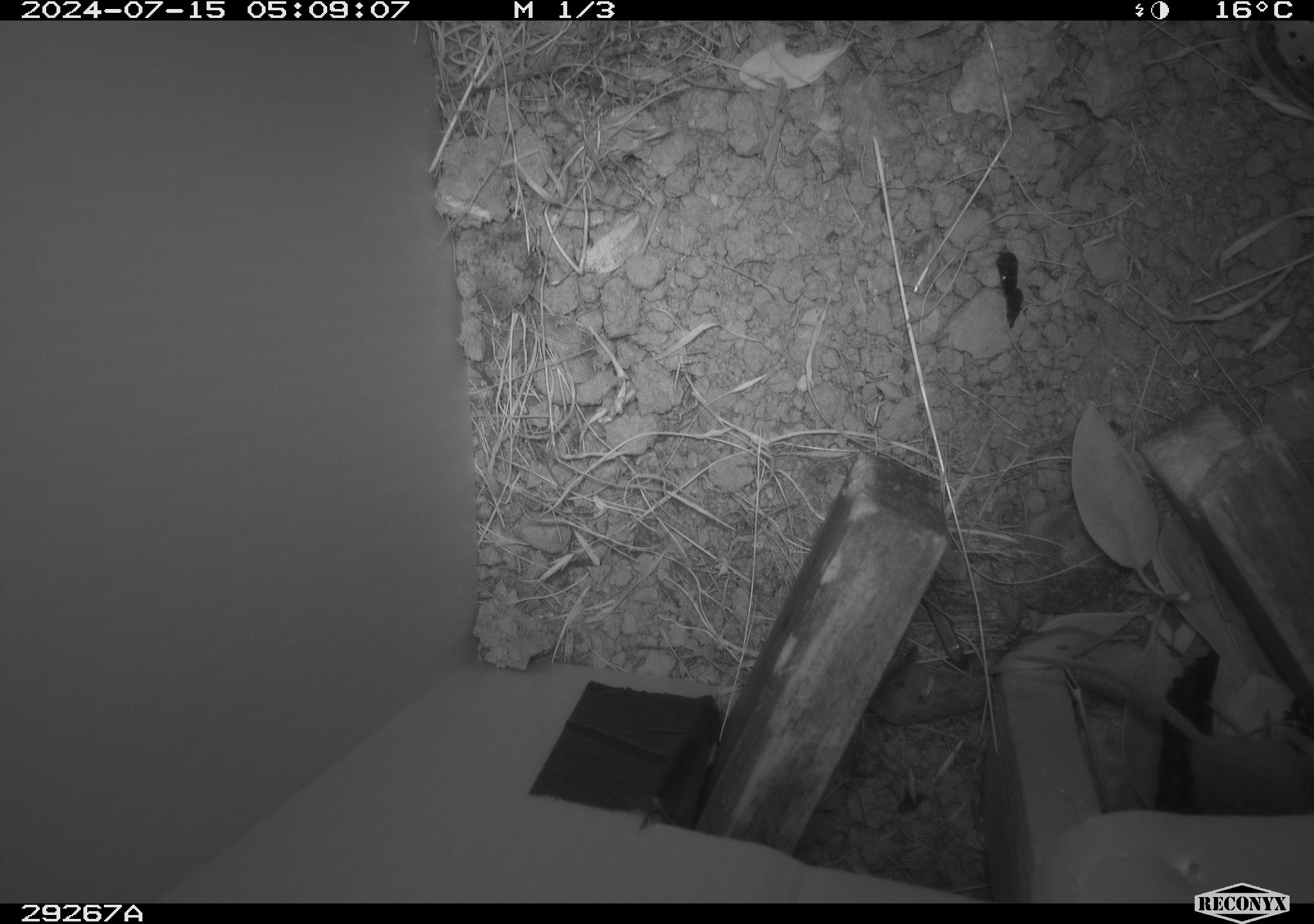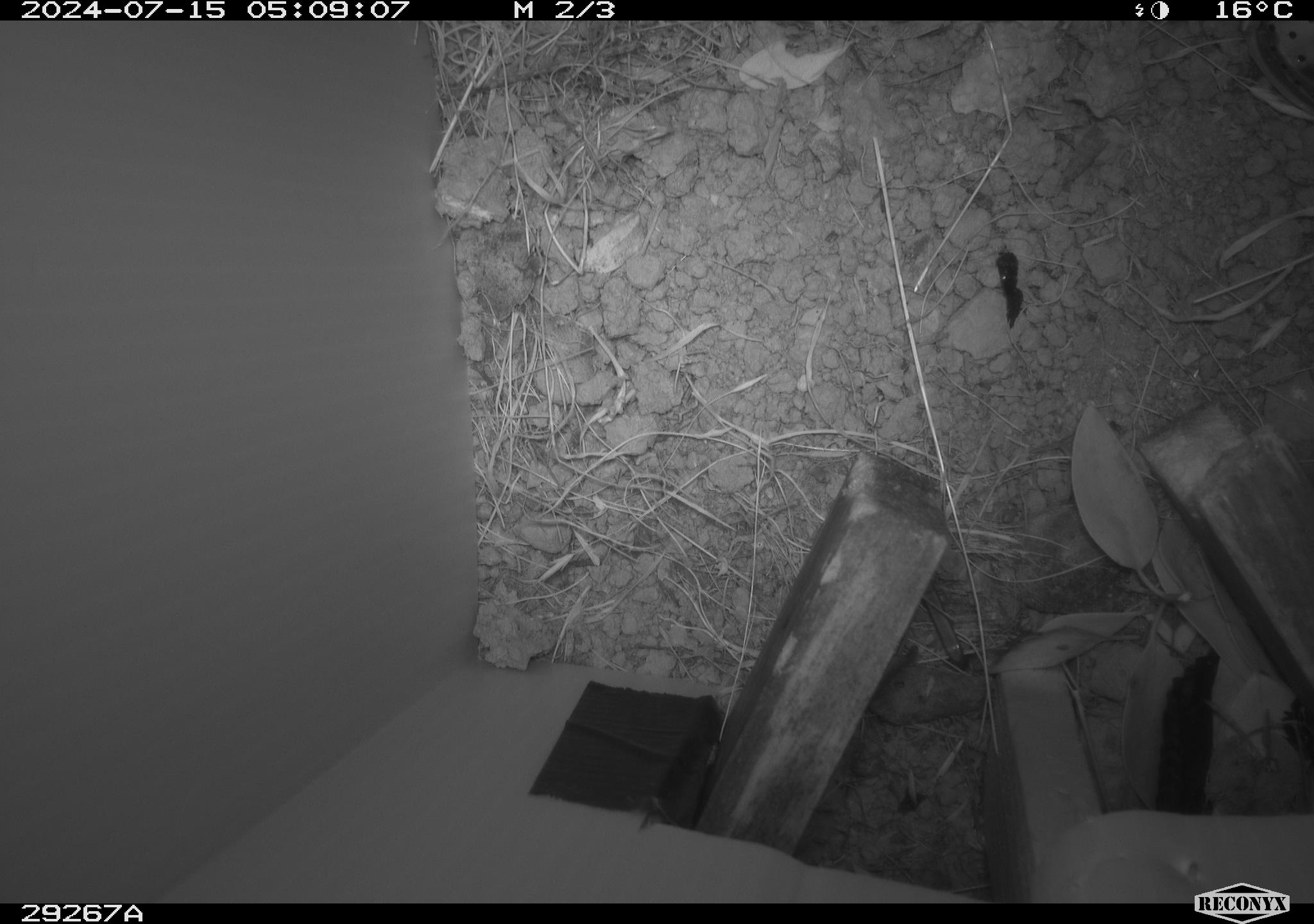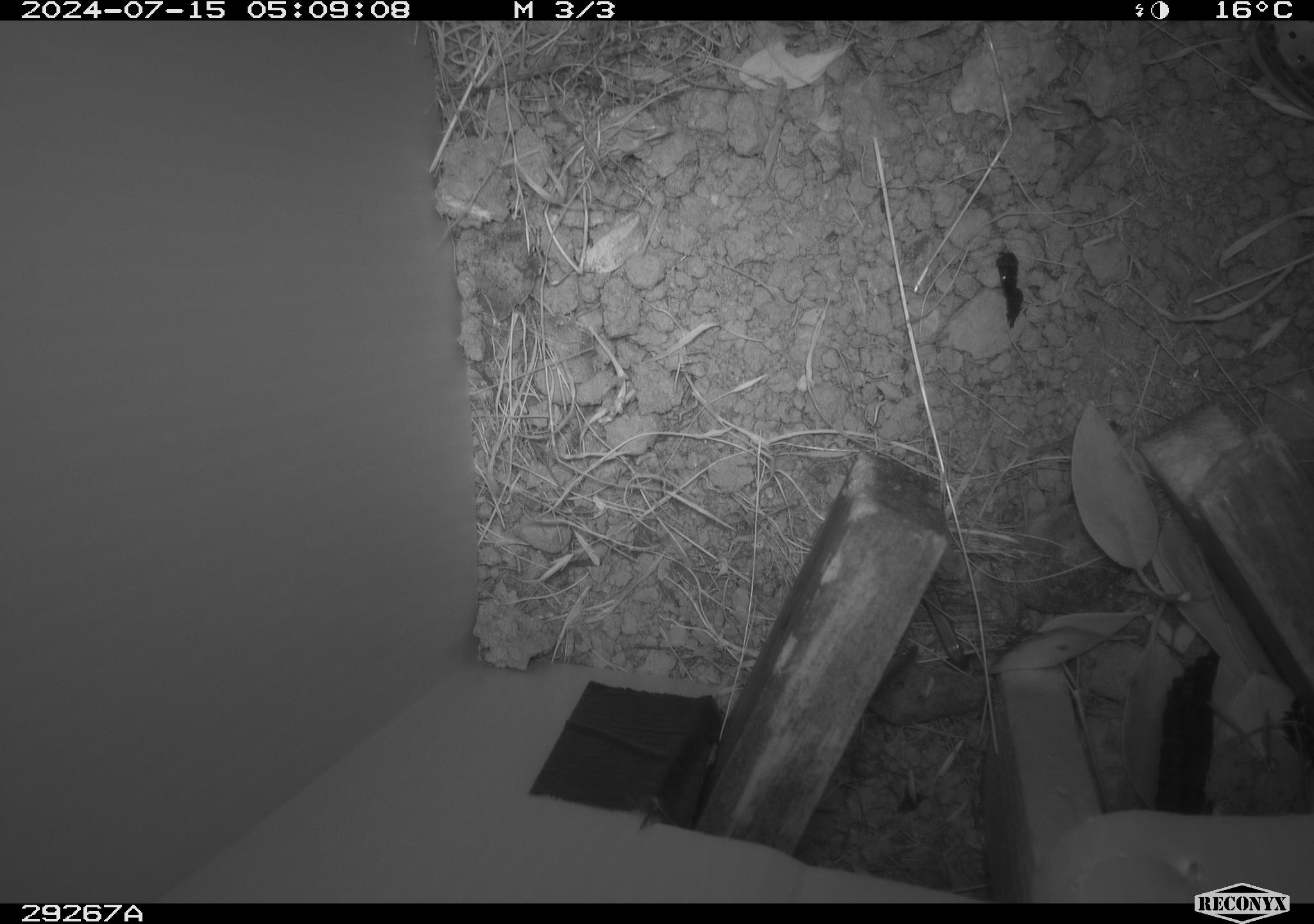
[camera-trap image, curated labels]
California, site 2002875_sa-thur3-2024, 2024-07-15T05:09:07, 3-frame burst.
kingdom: Animalia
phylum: Chordata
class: Mammalia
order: Rodentia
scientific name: Rodentia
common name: rodent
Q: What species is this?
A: Rodent (Rodentia).